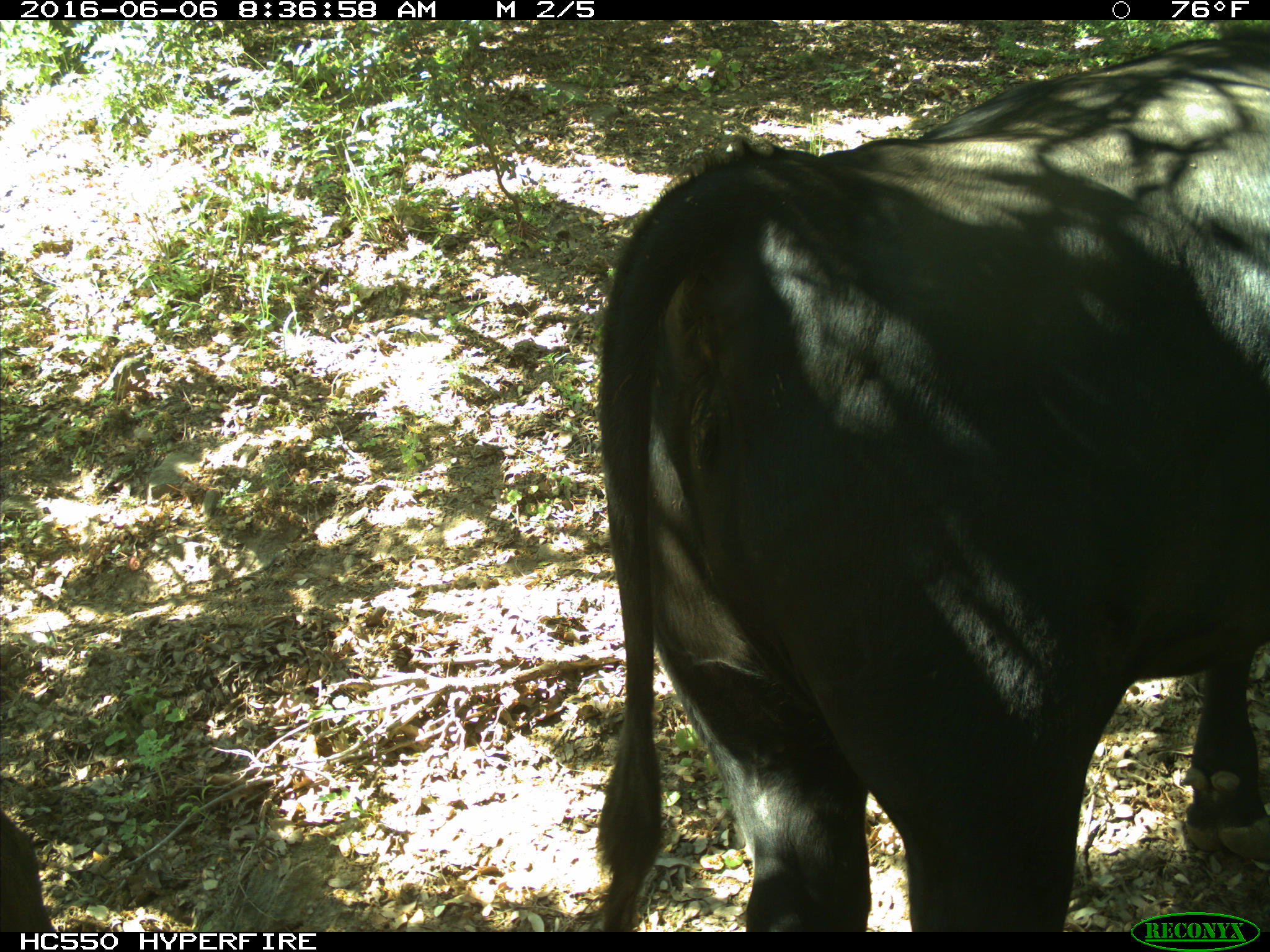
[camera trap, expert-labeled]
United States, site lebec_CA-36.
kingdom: Animalia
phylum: Chordata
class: Mammalia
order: Artiodactyla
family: Bovidae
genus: Bos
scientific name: Bos taurus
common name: domestic cow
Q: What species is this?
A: Bos taurus (domestic cow).